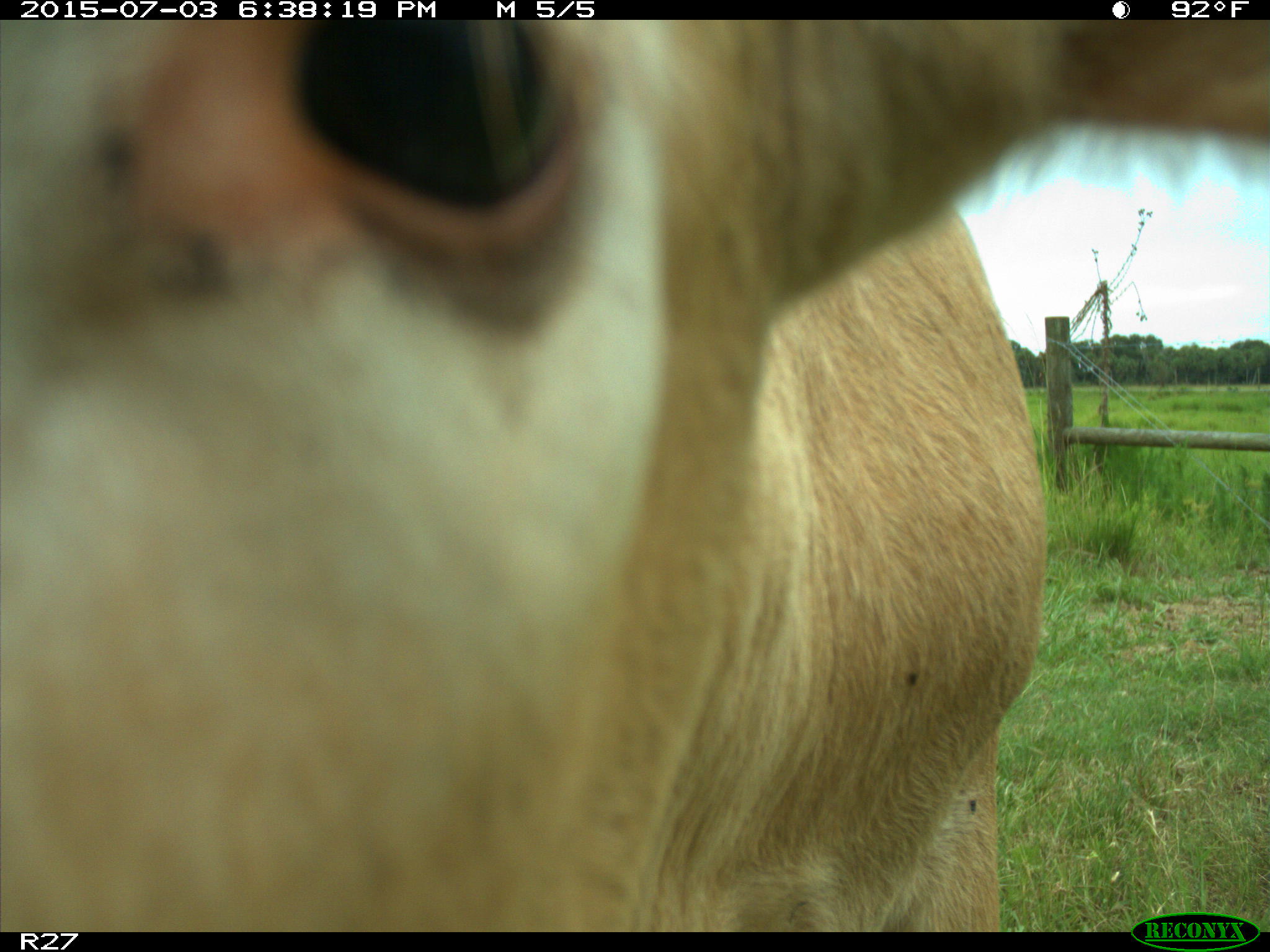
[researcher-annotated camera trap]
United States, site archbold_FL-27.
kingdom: Animalia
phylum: Chordata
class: Mammalia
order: Artiodactyla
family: Bovidae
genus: Bos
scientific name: Bos taurus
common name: domestic cow